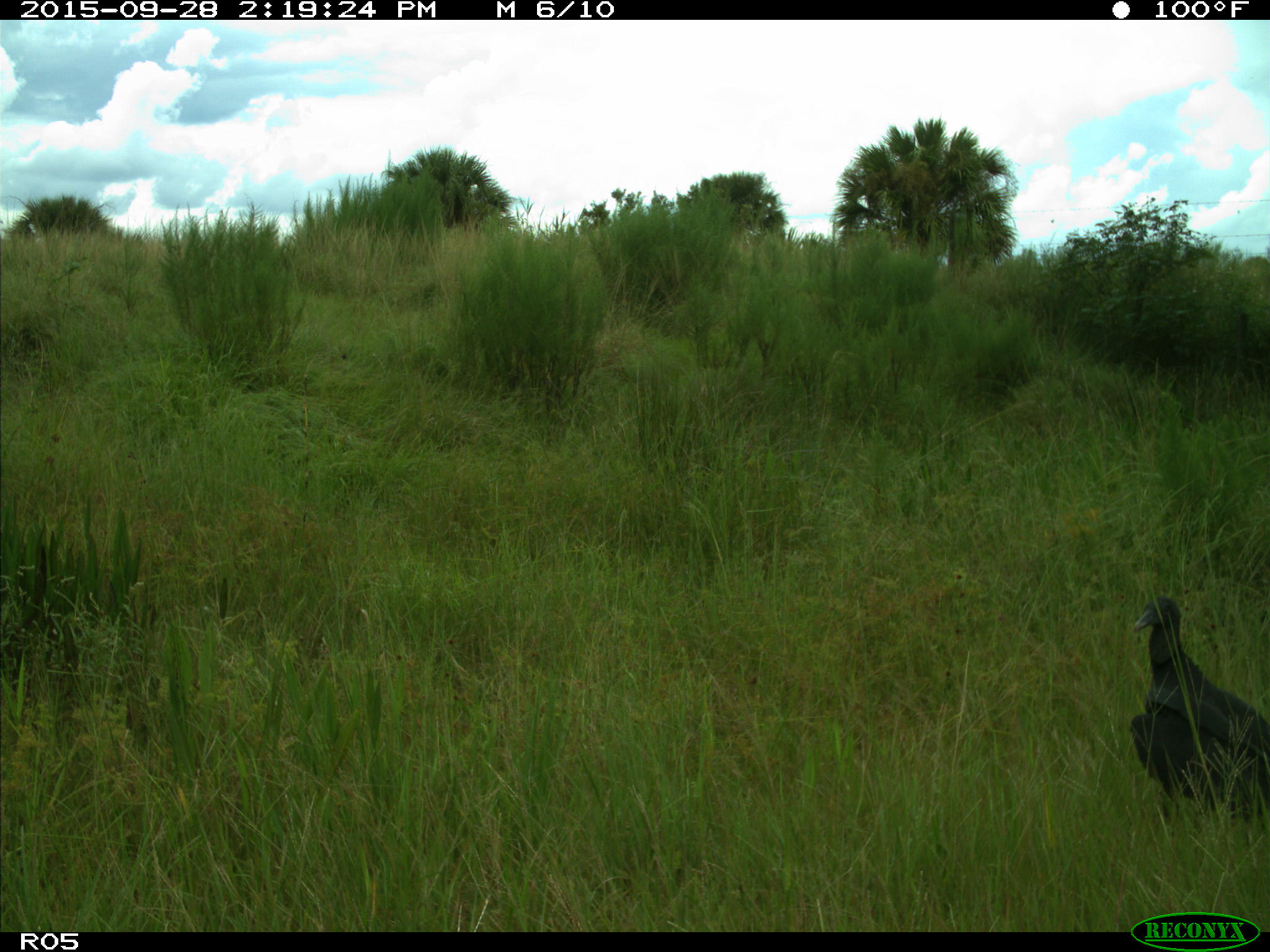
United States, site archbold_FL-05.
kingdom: Animalia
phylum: Chordata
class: Aves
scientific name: Aves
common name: birds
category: unidentified bird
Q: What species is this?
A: Unidentified bird (birds) (Aves).